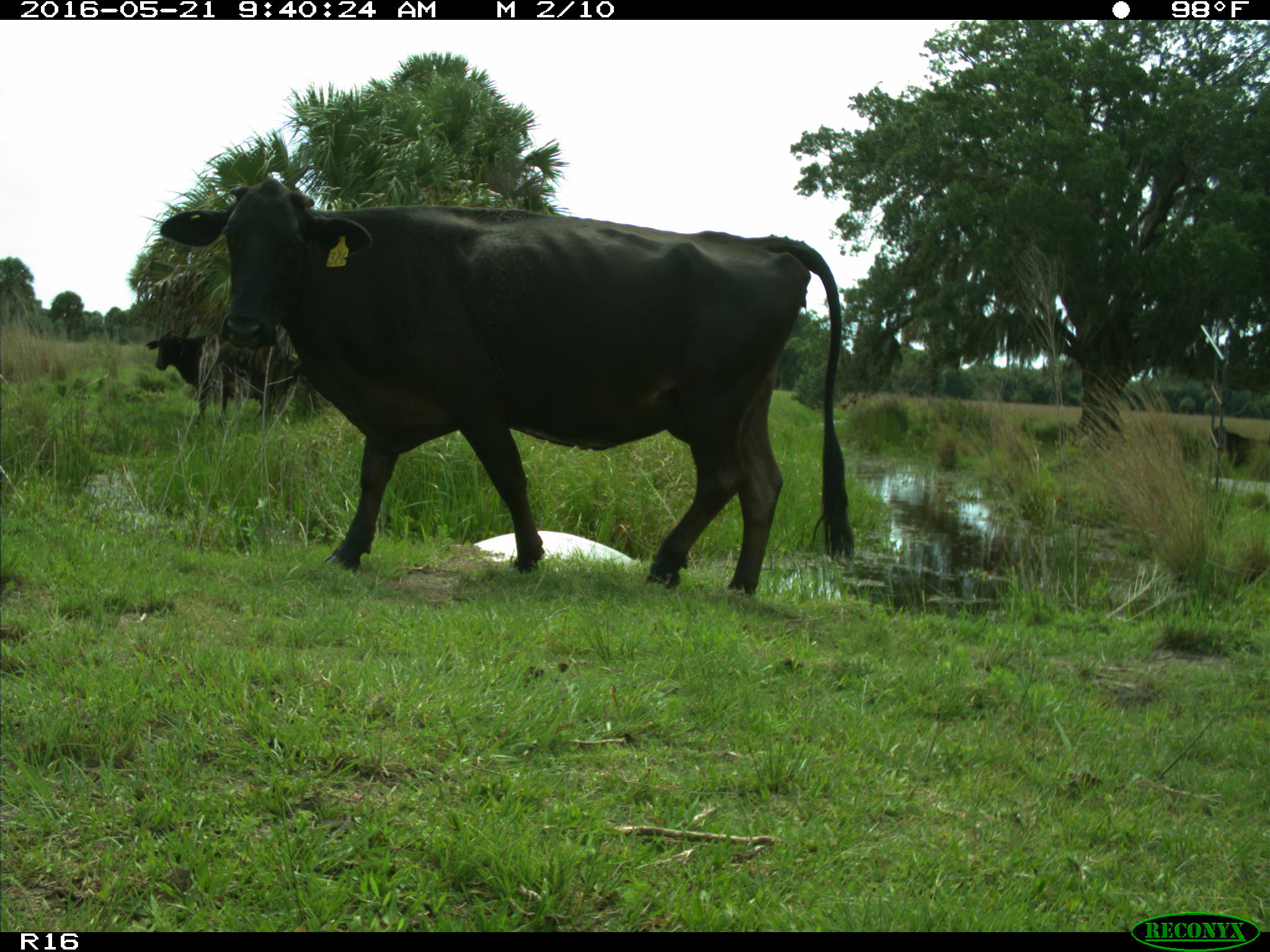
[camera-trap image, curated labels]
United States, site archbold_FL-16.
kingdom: Animalia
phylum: Chordata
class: Mammalia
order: Artiodactyla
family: Bovidae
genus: Bos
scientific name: Bos taurus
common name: domestic cow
Bos taurus (domestic cow).